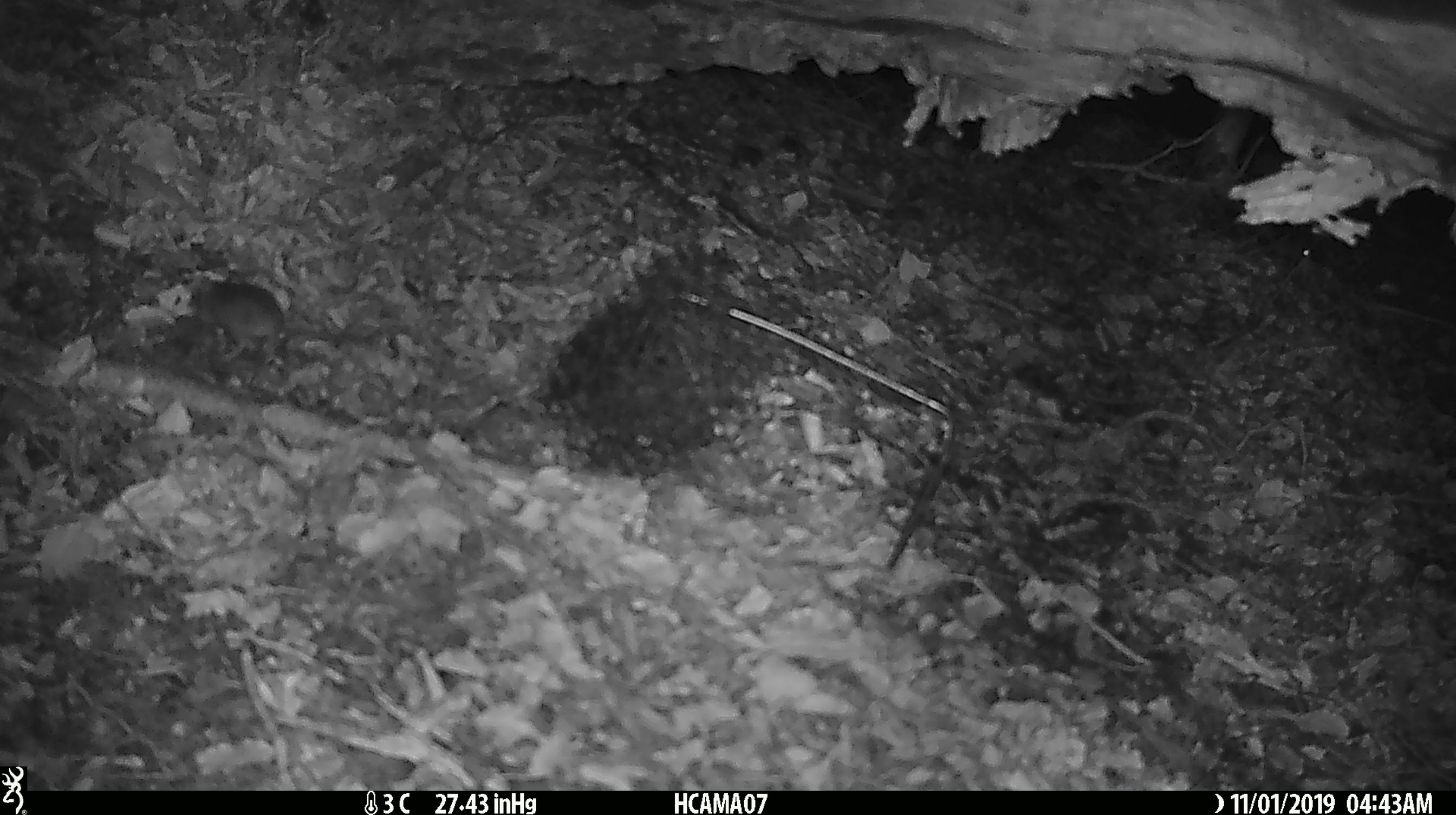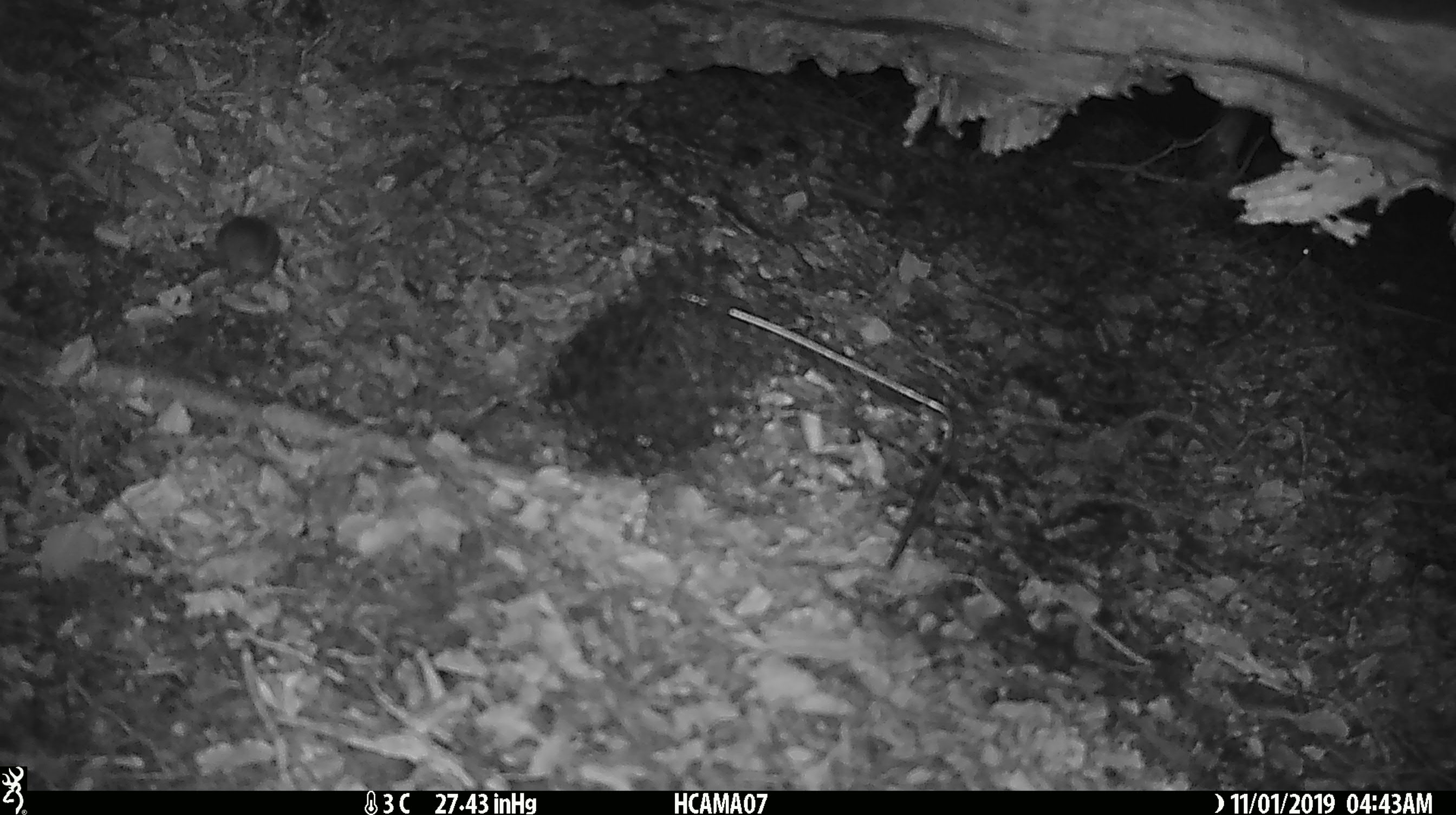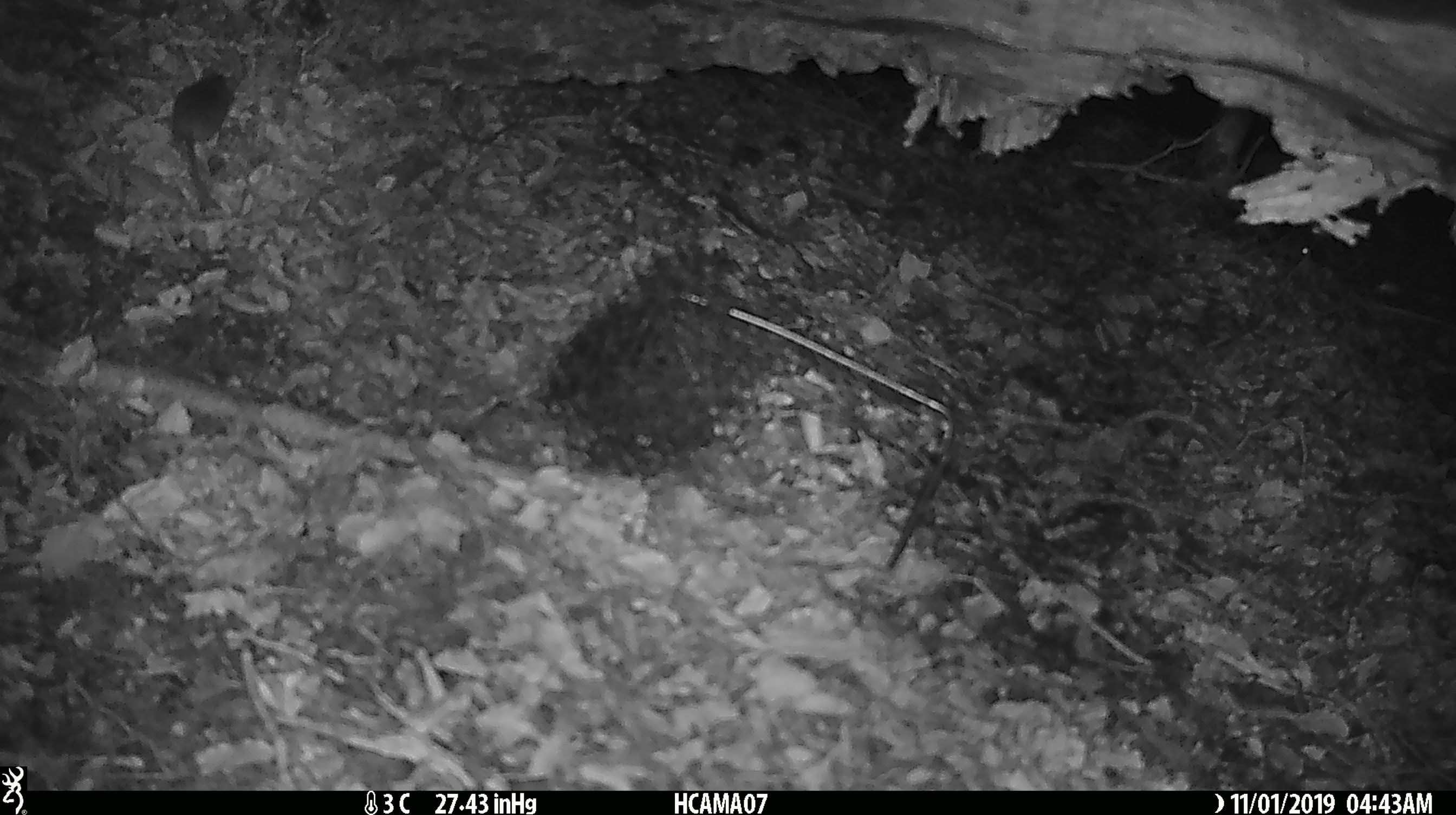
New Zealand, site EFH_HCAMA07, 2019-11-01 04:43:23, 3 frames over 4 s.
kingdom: Animalia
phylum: Chordata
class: Mammalia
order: Rodentia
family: Muridae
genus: Mus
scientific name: Mus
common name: mouse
Mouse (Mus).